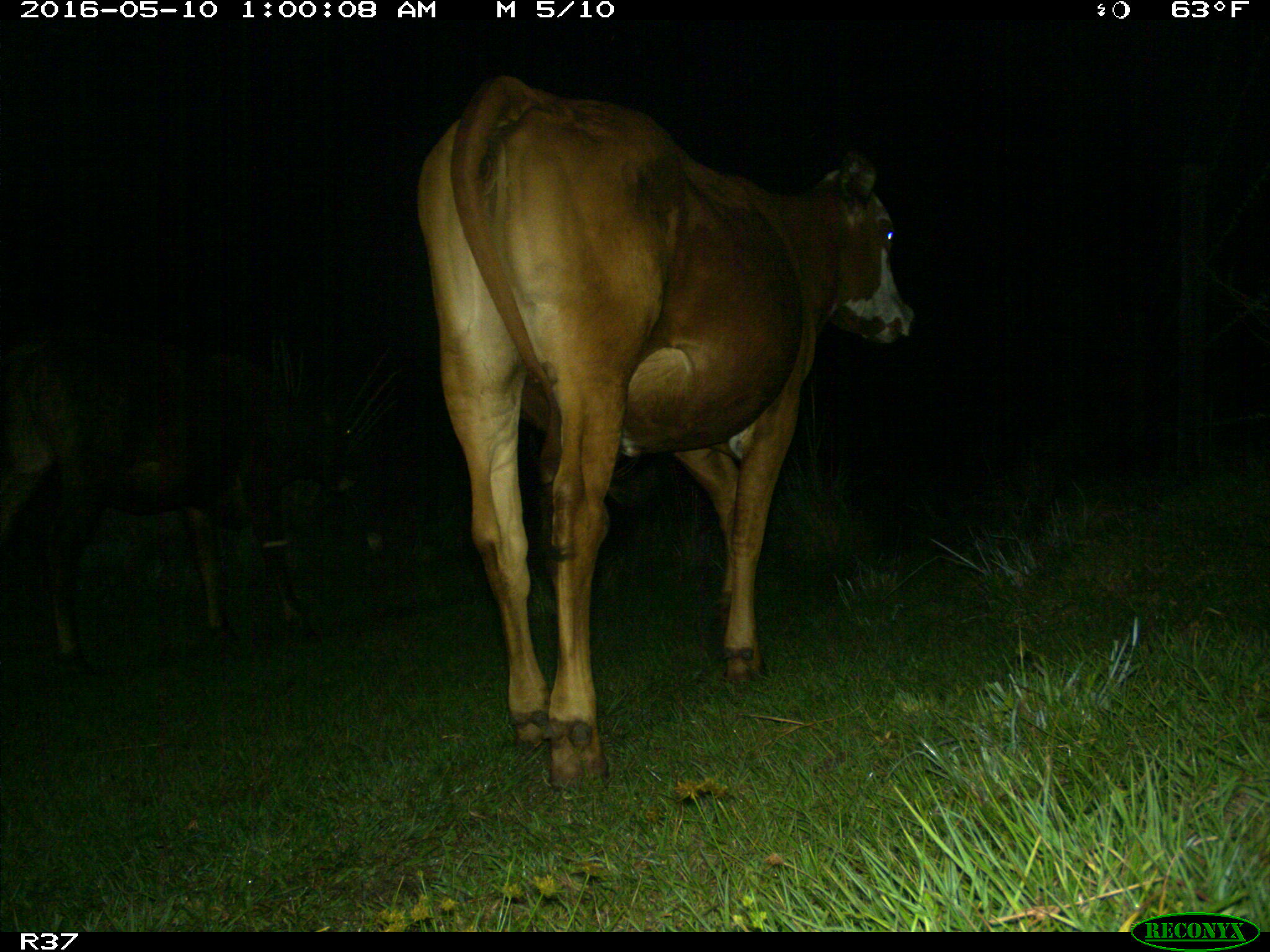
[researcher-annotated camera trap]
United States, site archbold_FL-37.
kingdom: Animalia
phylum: Chordata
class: Mammalia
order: Artiodactyla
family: Bovidae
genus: Bos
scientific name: Bos taurus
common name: domestic cow